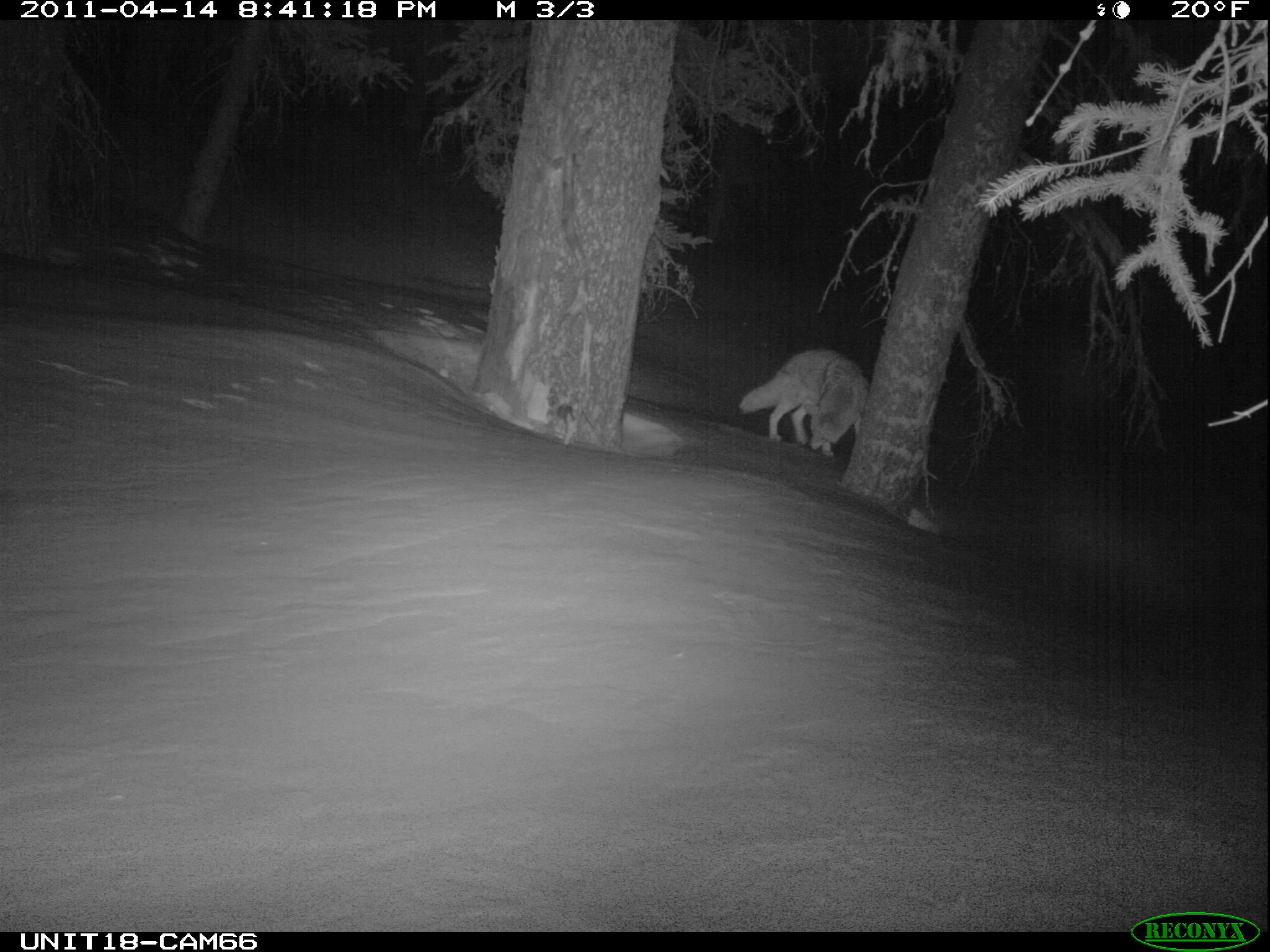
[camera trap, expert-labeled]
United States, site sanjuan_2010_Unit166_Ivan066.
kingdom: Animalia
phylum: Chordata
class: Mammalia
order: Carnivora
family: Canidae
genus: Canis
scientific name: Canis latrans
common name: coyote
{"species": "Canis latrans (coyote)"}